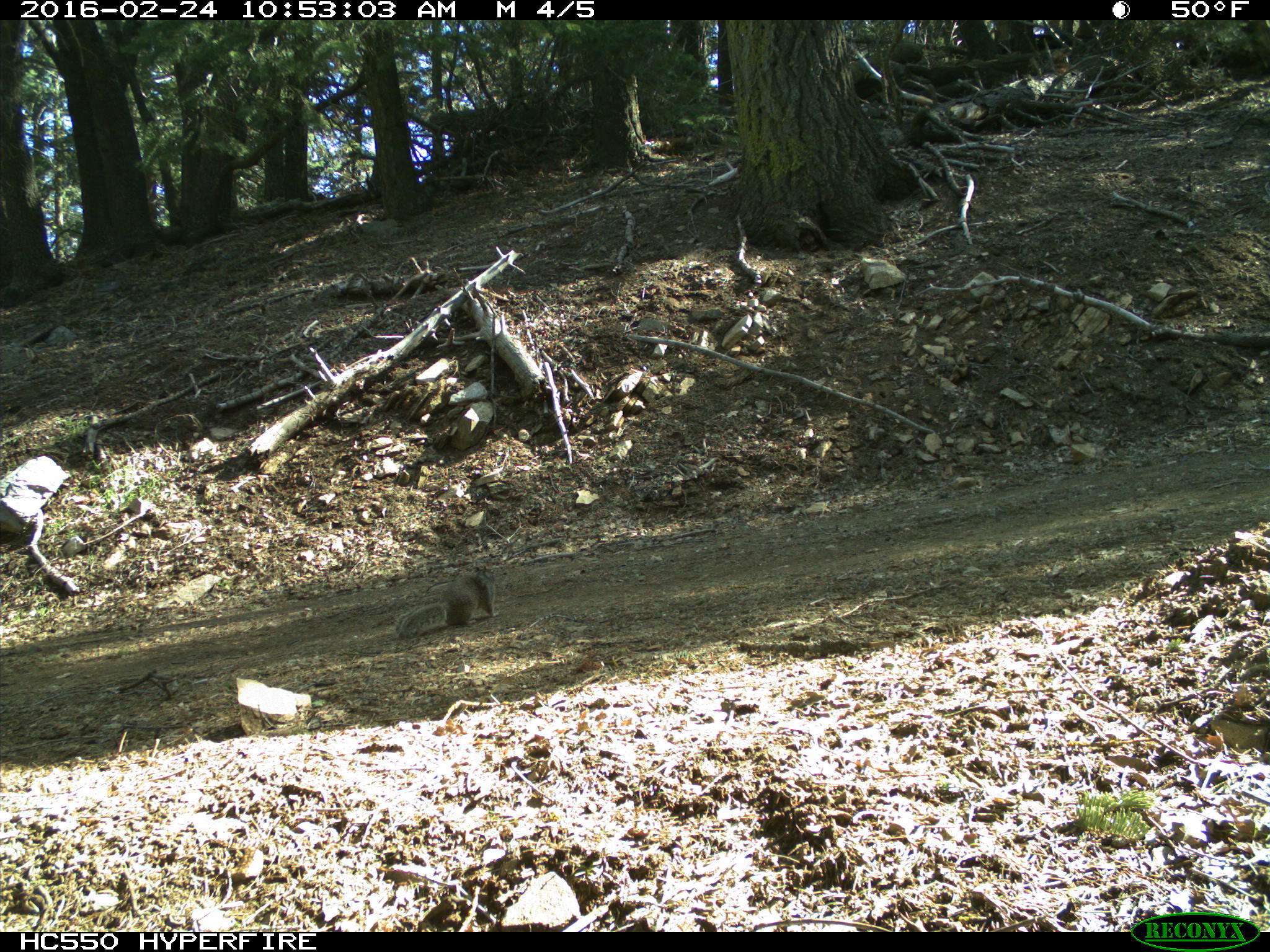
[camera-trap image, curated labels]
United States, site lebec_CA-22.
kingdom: Animalia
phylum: Chordata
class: Mammalia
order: Rodentia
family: Sciuridae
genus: Sciurus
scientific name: Sciurus carolinensis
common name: eastern gray squirrel